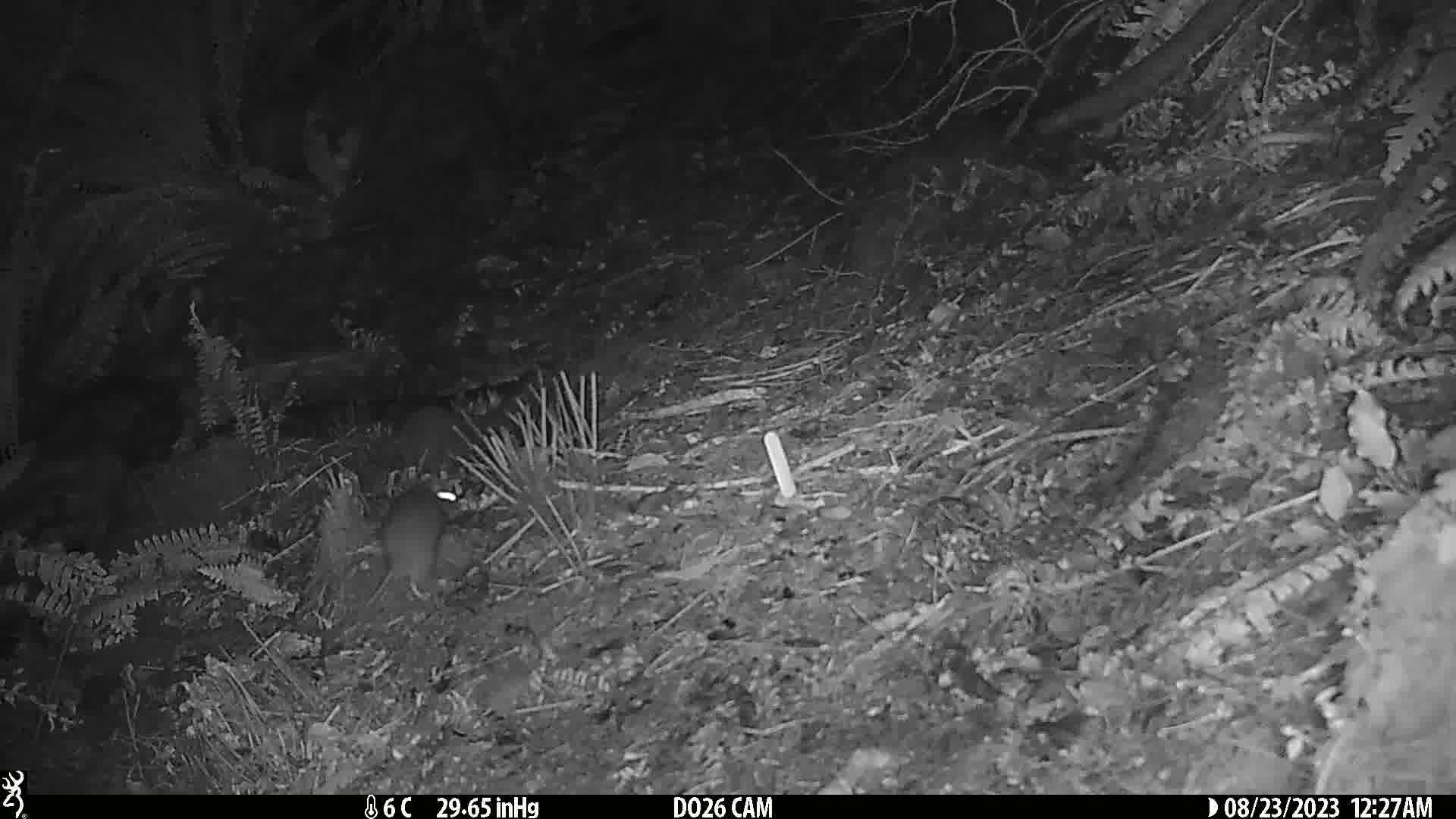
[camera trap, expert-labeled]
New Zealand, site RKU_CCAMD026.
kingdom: Animalia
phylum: Chordata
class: Mammalia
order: Rodentia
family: Muridae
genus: Rattus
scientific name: Rattus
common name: rat